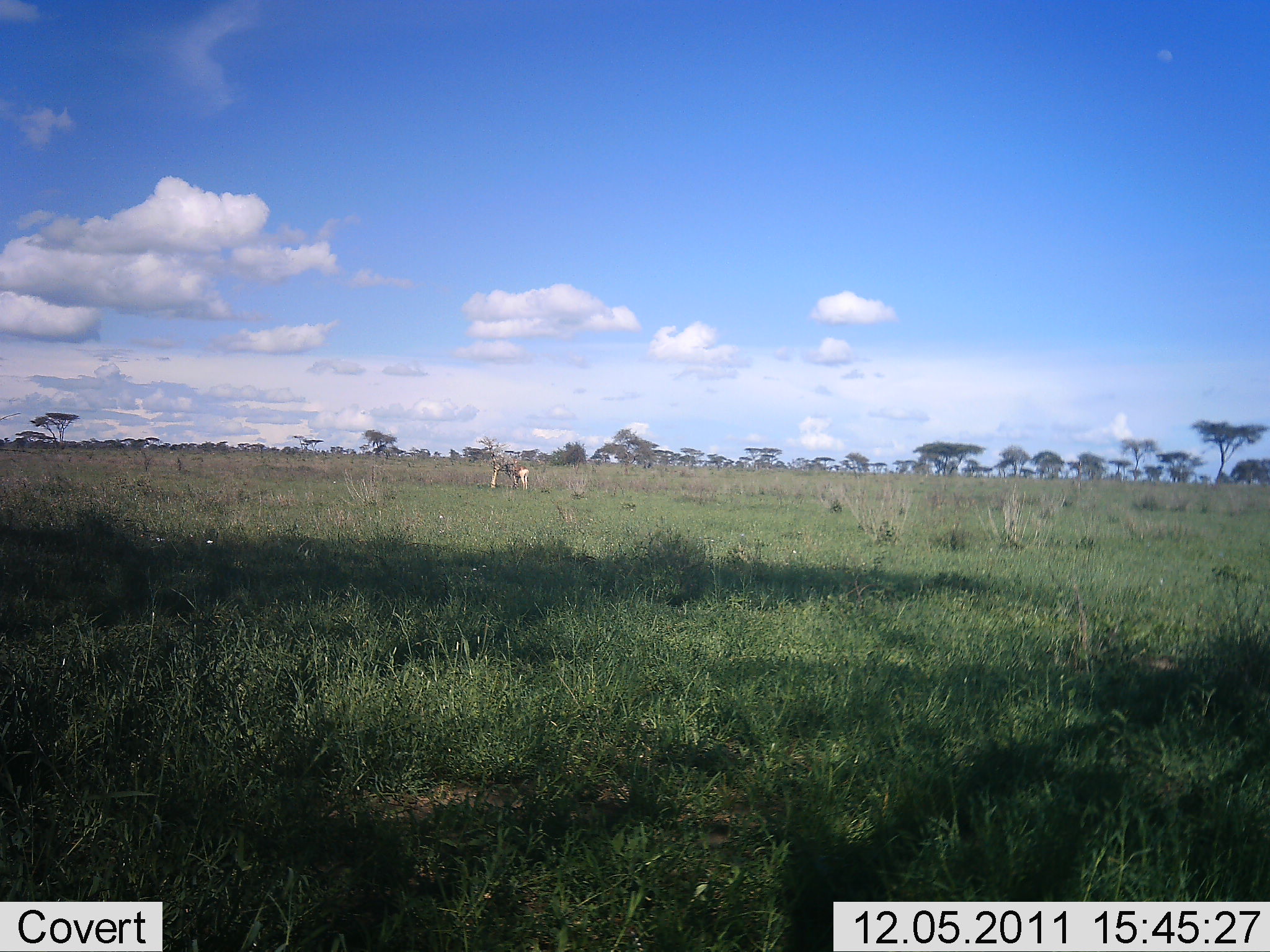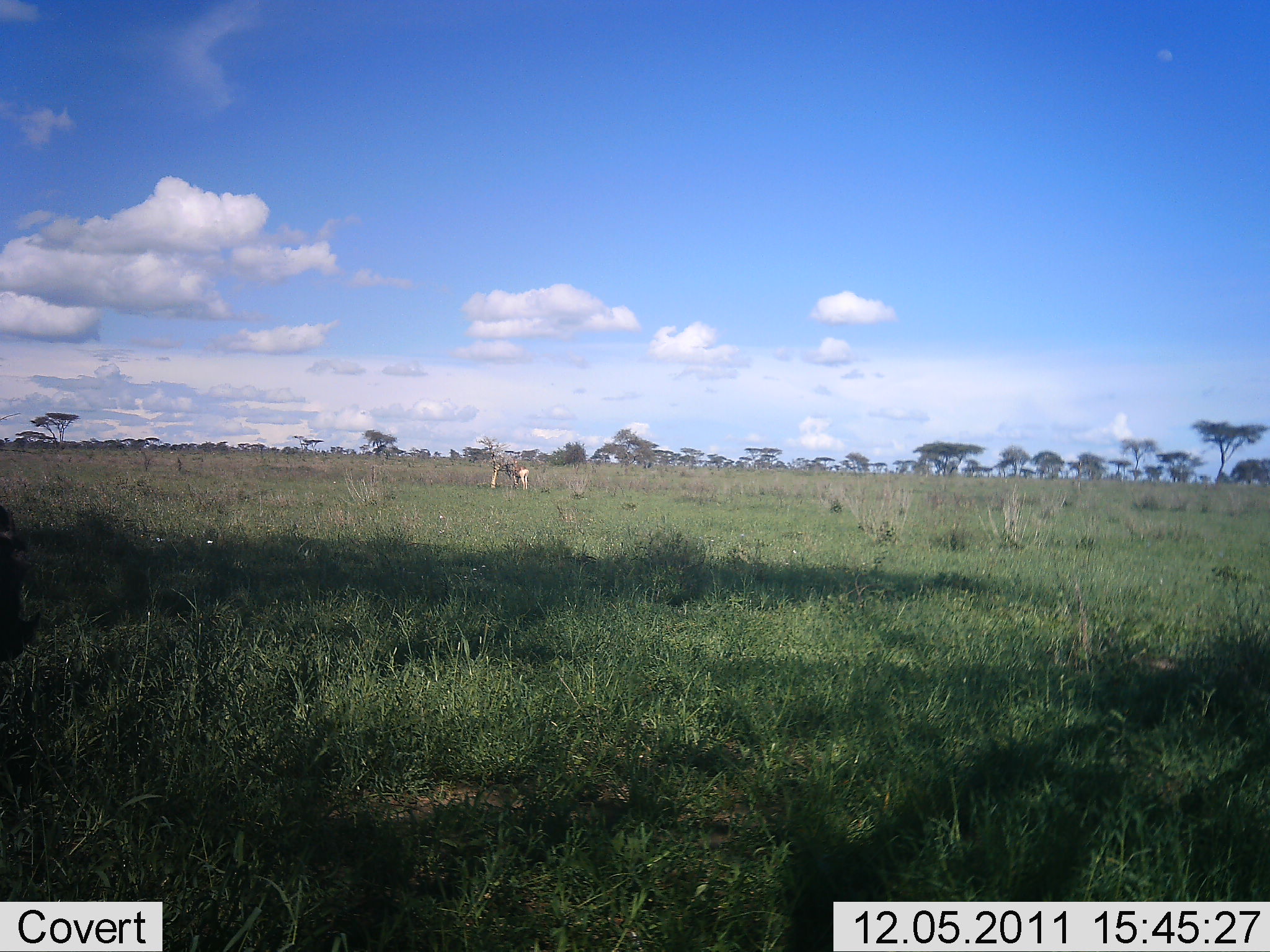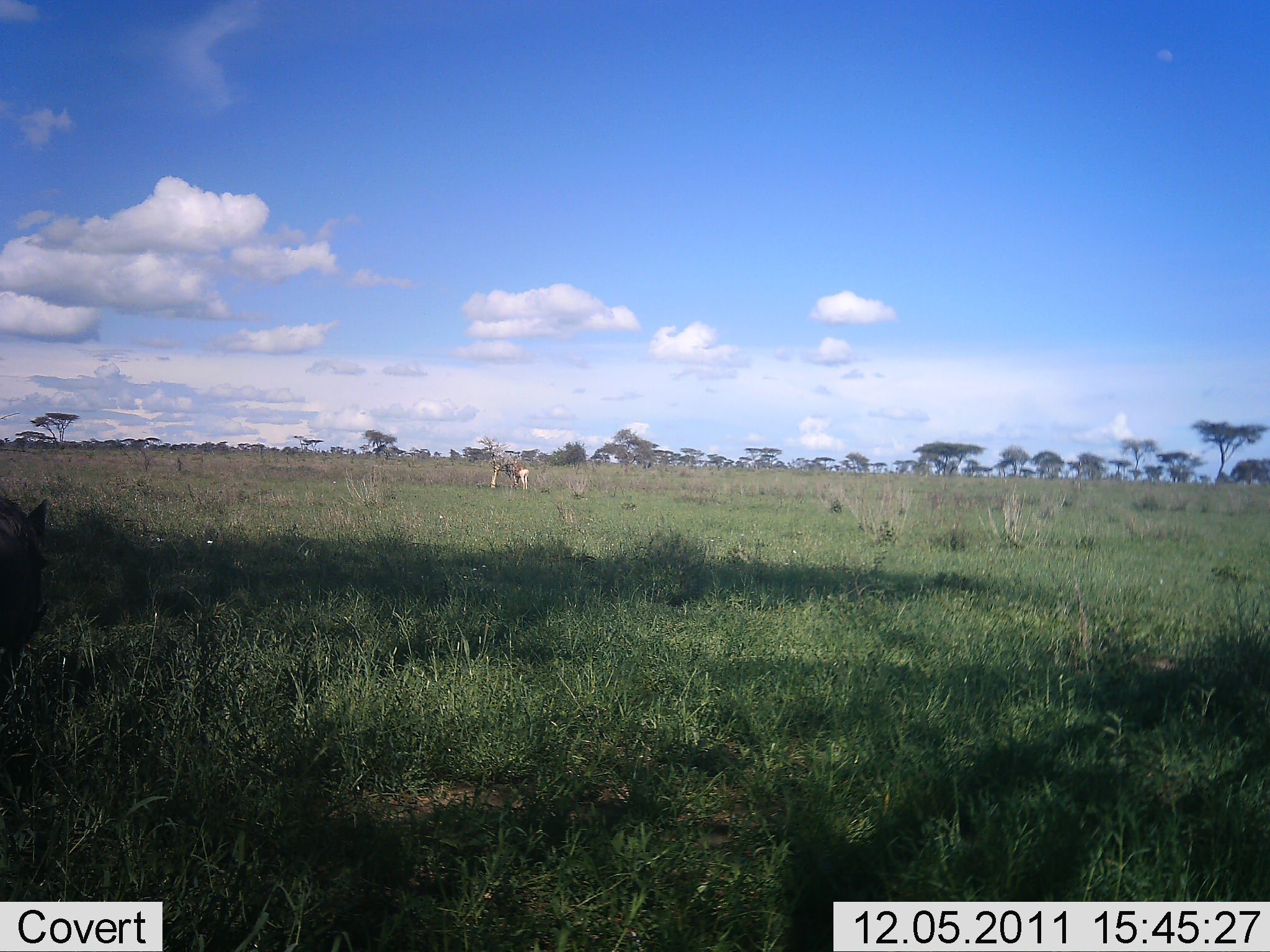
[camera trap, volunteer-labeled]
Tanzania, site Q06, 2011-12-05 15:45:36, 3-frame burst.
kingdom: Animalia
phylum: Chordata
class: Mammalia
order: Artiodactyla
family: Suidae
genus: Phacochoerus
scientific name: Phacochoerus africanus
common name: warthog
Warthog (Phacochoerus africanus), count 1. Behavior (volunteer vote fractions): standing 12%, resting 0%, moving 88%, interacting 0%. Young present (vote fraction): 0%. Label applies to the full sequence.